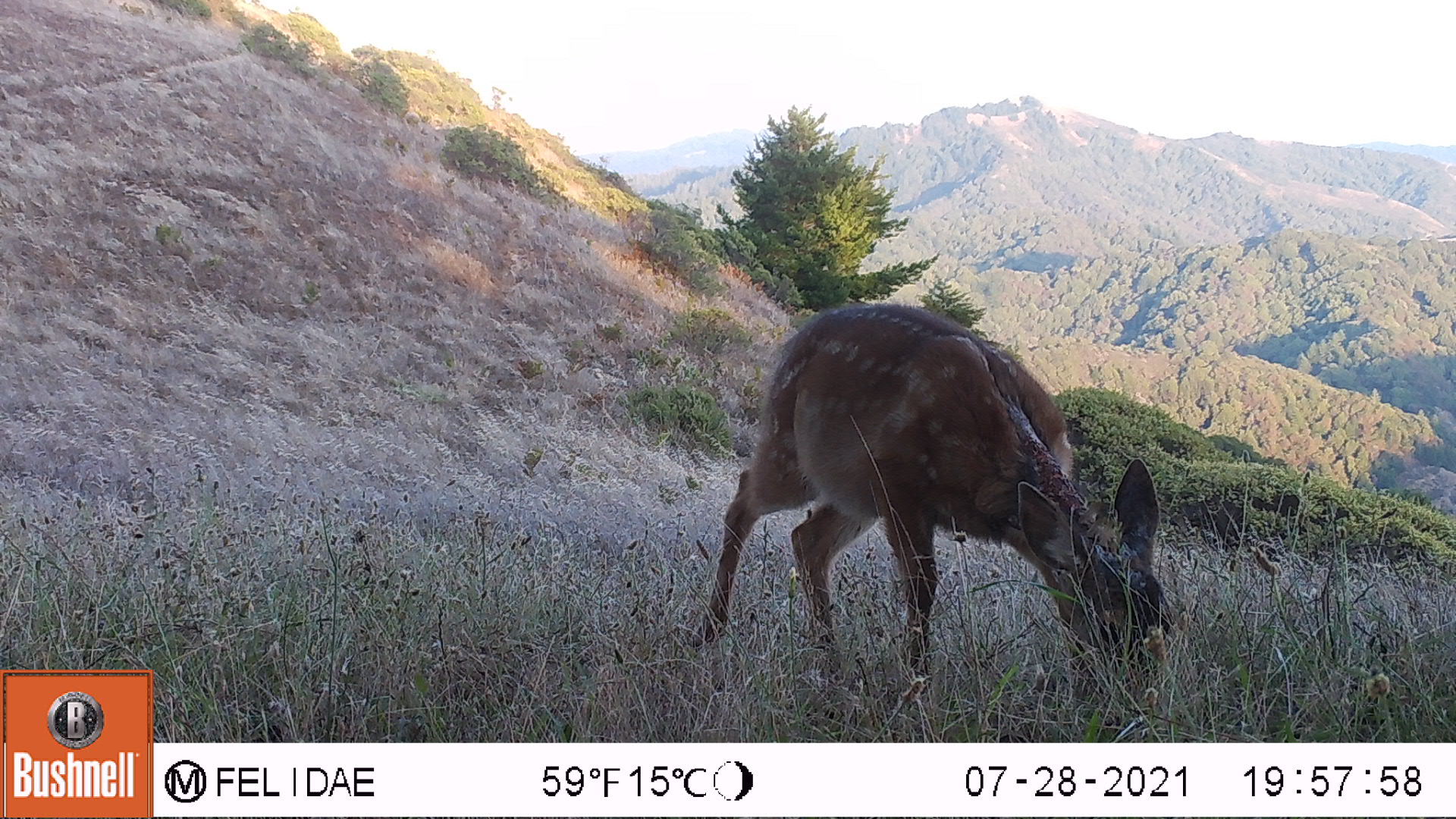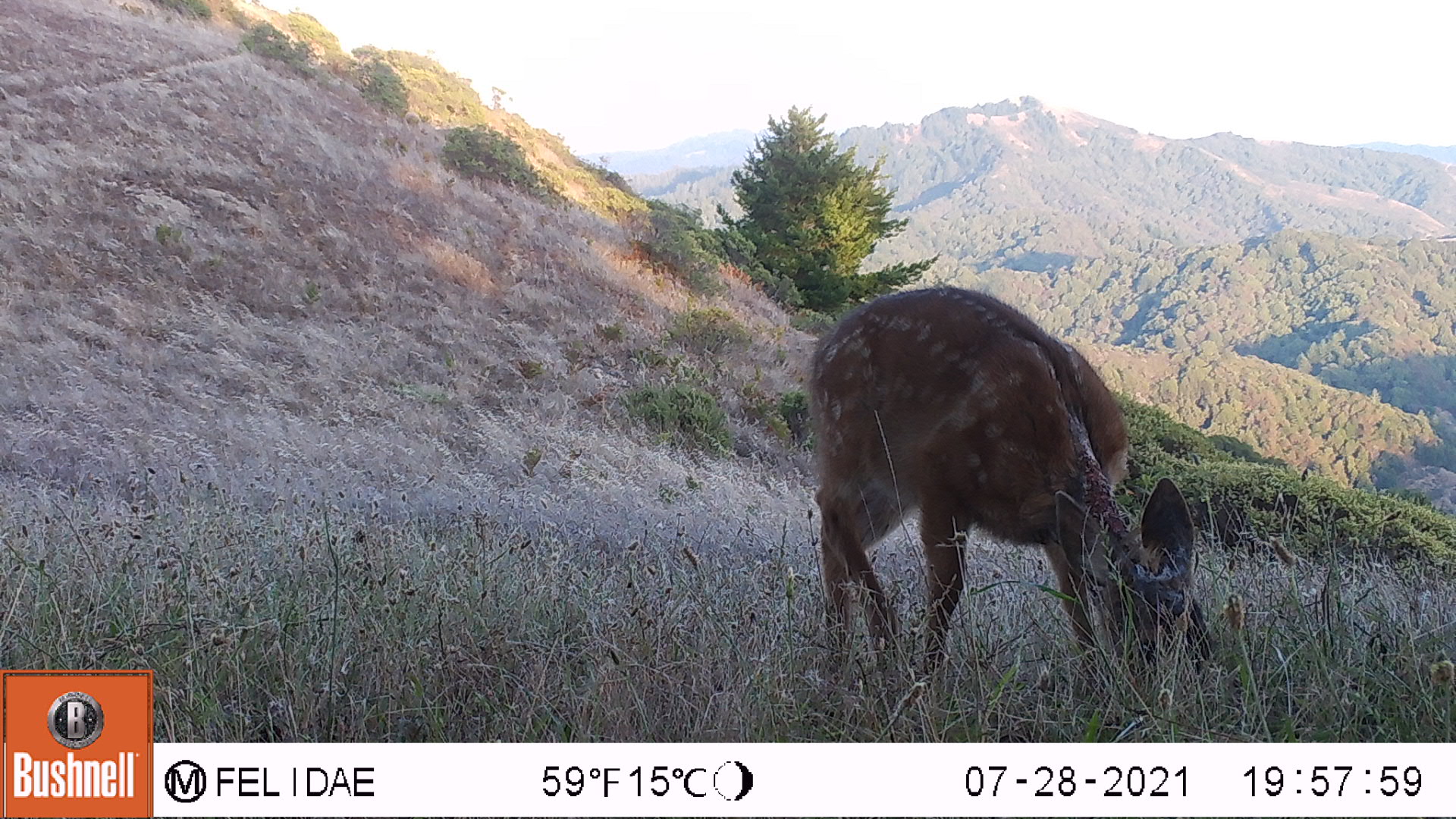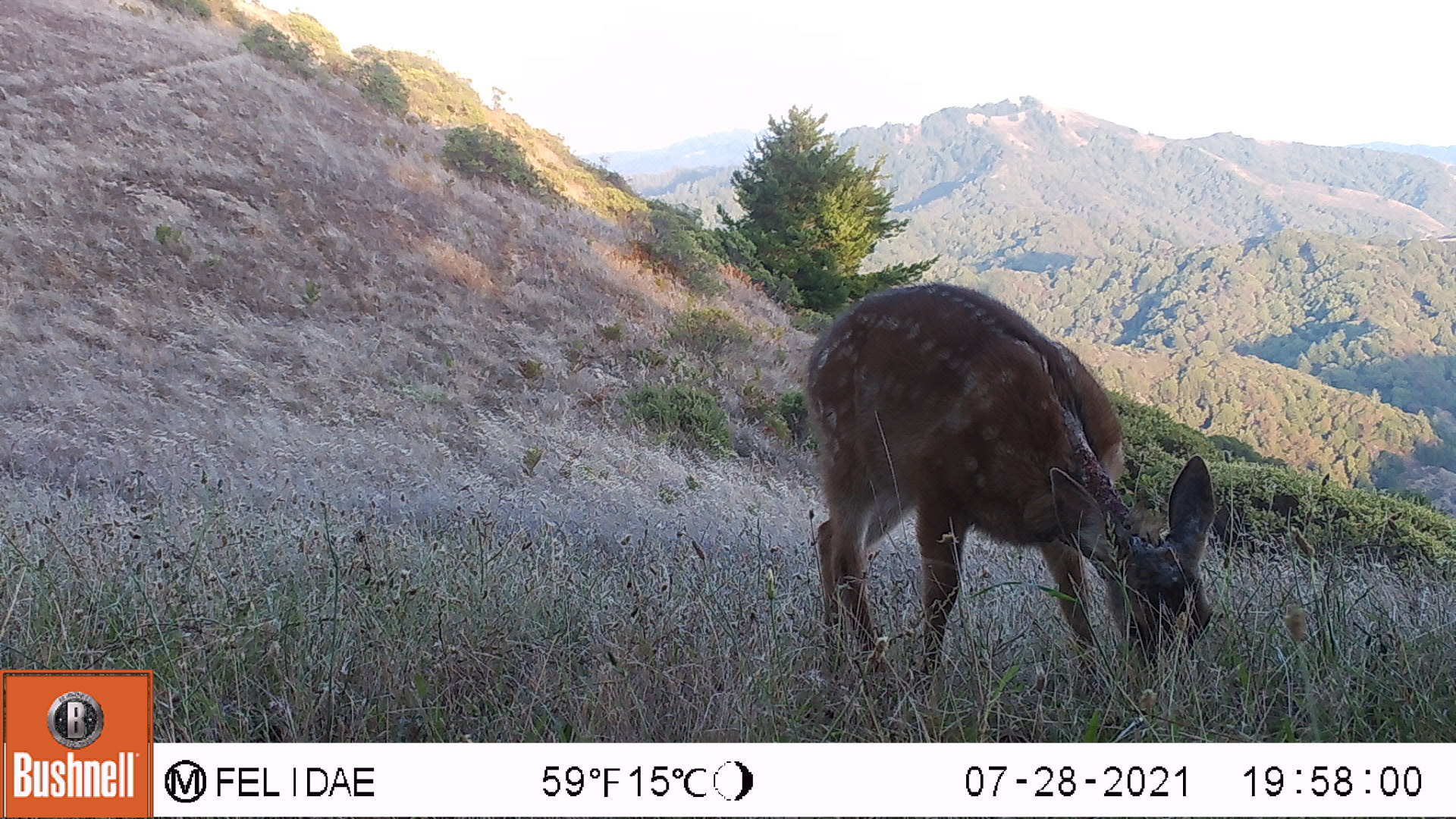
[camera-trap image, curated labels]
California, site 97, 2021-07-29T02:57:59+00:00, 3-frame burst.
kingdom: Animalia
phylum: Chordata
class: Mammalia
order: Artiodactyla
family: Cervidae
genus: Odocoileus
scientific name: Odocoileus hemionus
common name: mule deer